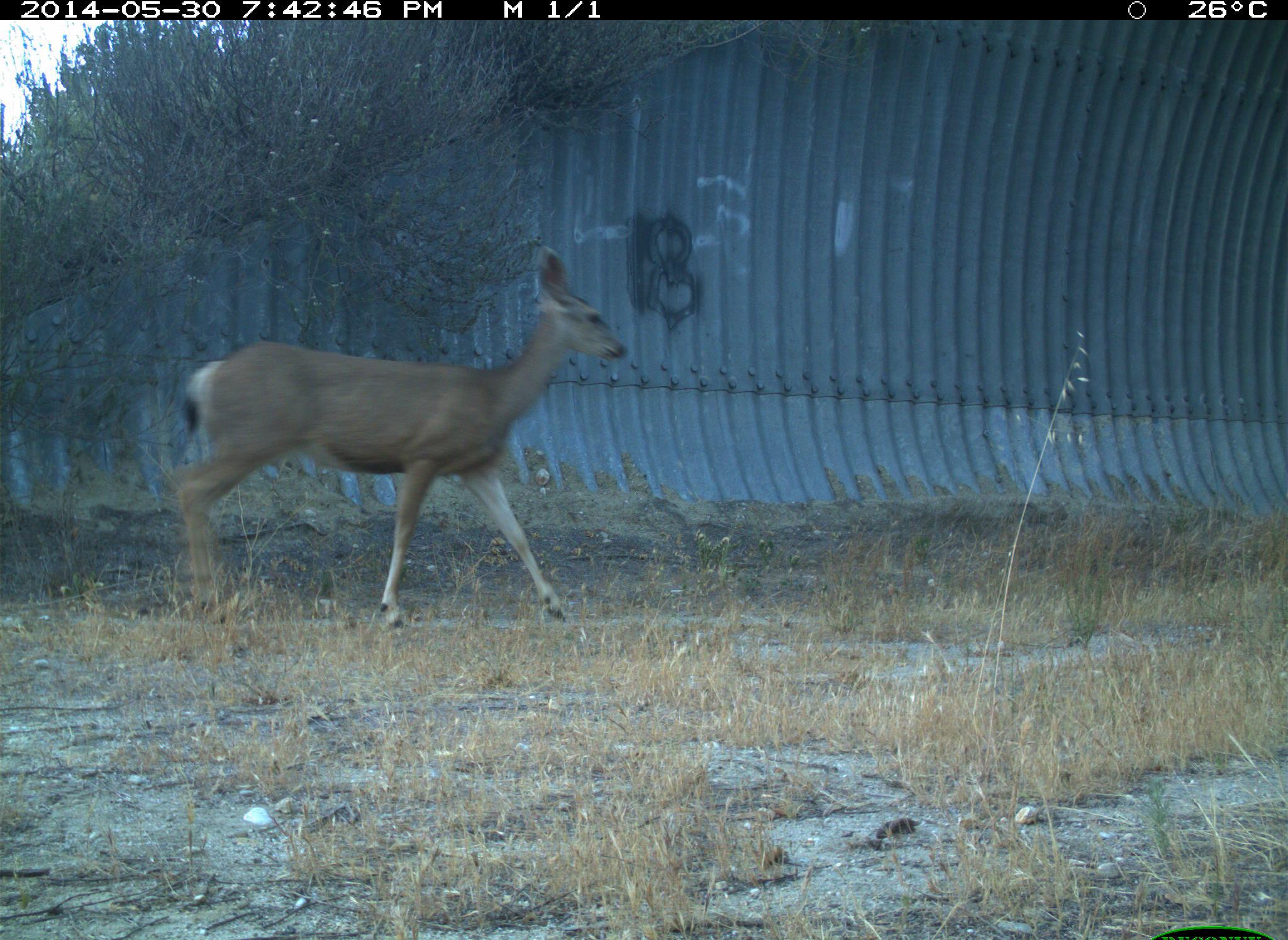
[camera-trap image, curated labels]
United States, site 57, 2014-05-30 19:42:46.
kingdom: Animalia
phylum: Chordata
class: Mammalia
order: Artiodactyla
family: Cervidae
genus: Odocoileus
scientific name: Odocoileus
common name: deer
Deer (Odocoileus).